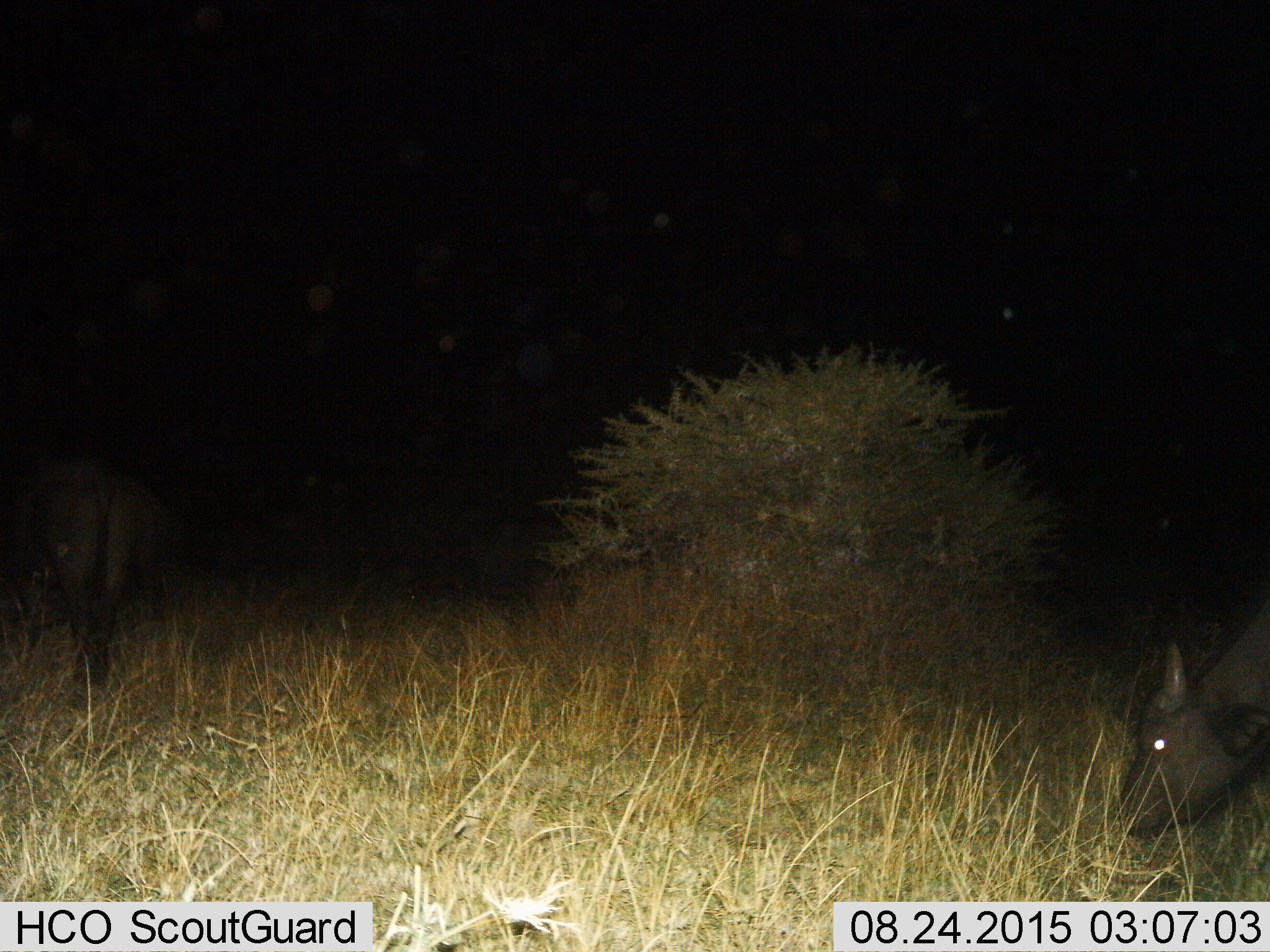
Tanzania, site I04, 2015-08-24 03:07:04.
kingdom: Animalia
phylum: Chordata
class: Mammalia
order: Artiodactyla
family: Bovidae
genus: Syncerus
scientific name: Syncerus caffer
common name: cape buffalo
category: buffalo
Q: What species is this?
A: Buffalo (cape buffalo) (Syncerus caffer).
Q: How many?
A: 2.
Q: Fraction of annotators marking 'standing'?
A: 29%.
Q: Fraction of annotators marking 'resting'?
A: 0%.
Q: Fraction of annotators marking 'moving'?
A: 57%.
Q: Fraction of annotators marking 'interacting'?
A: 0%.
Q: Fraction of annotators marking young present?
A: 0%.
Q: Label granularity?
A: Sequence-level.